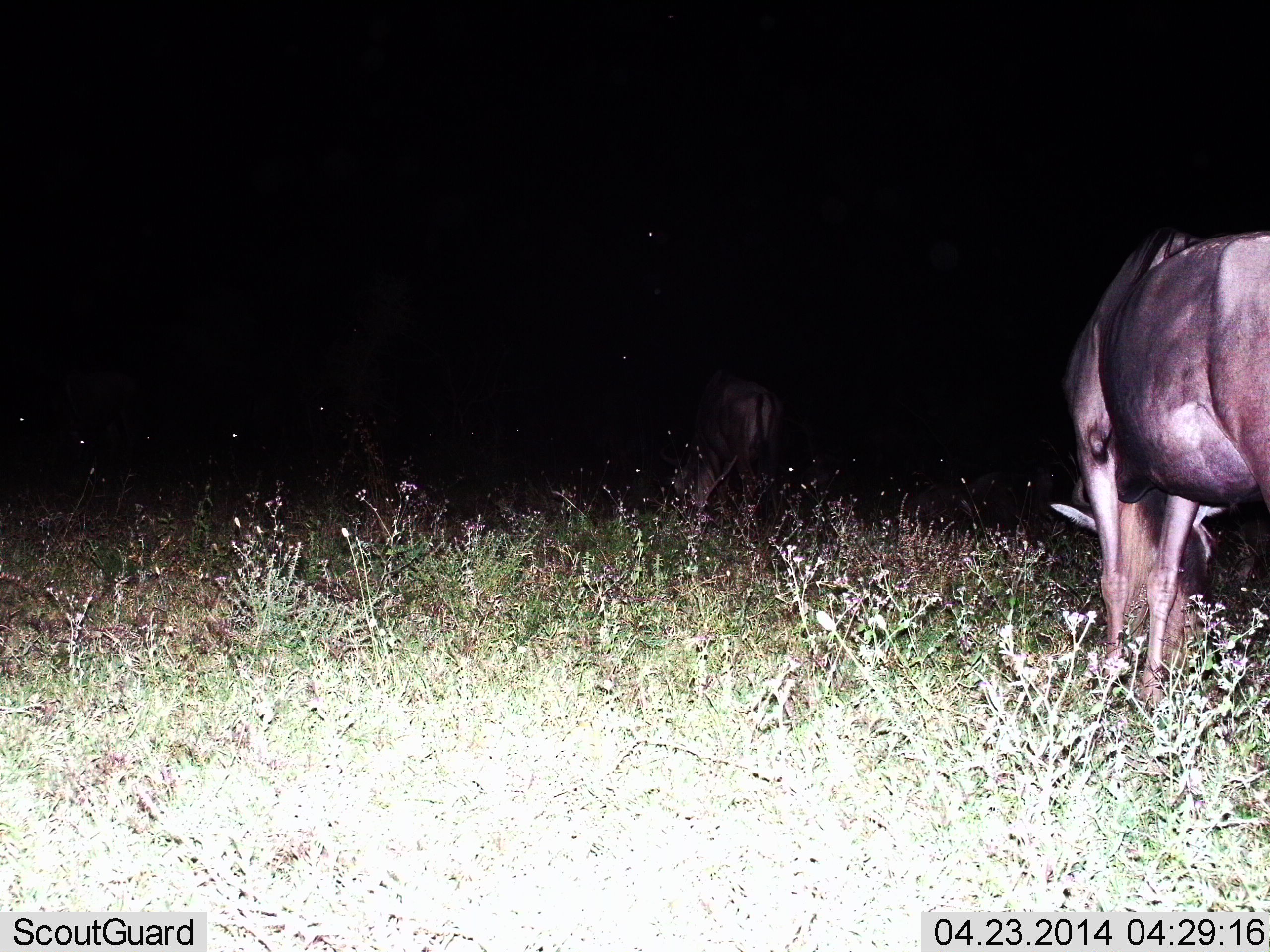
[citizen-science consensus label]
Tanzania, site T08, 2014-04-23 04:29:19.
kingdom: Animalia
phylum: Chordata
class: Mammalia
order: Artiodactyla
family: Bovidae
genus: Connochaetes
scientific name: Connochaetes taurinus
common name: blue wildebeest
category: wildebeest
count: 2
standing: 30%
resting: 0%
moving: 0%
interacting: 0%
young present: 0%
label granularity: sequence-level